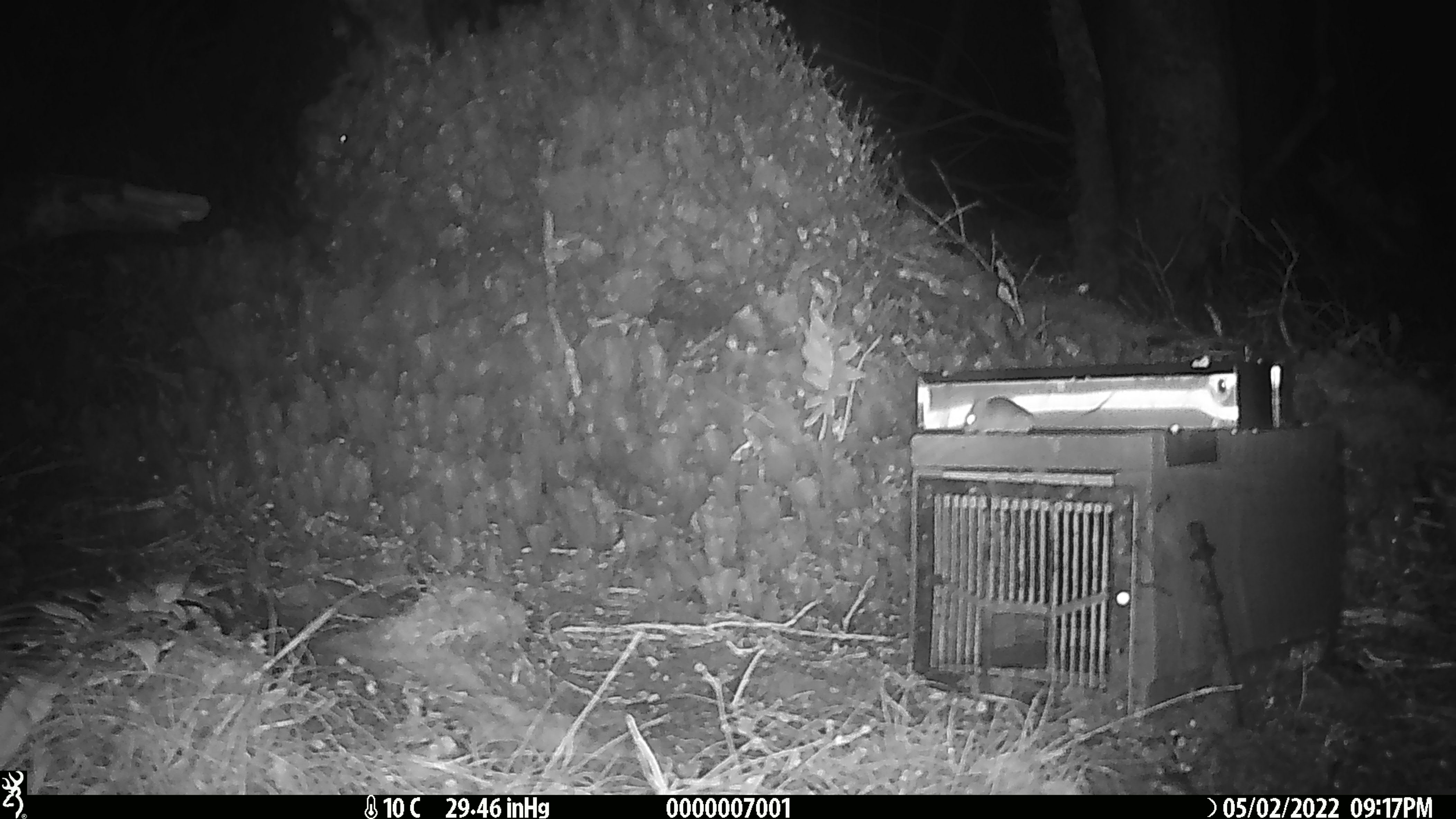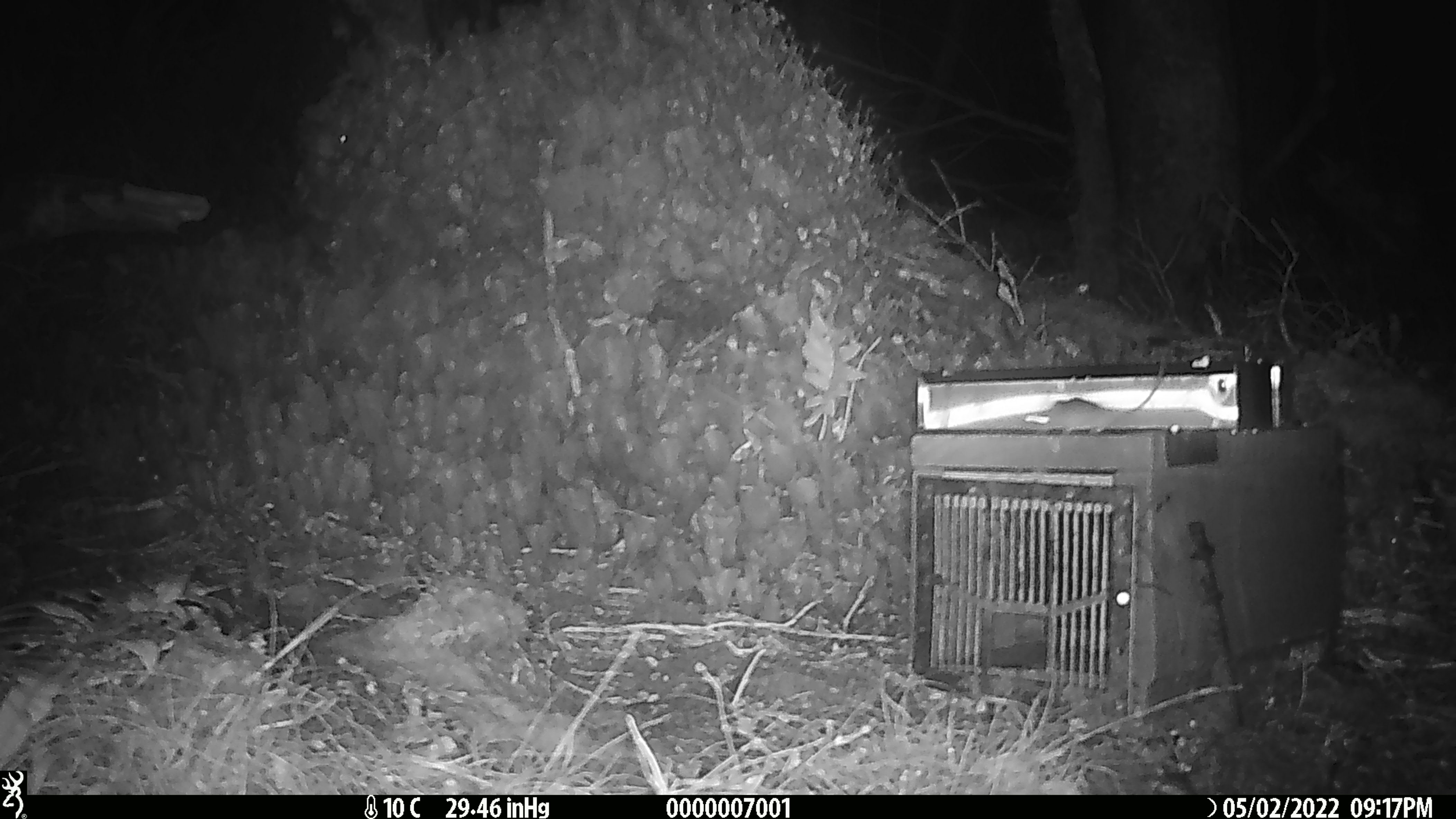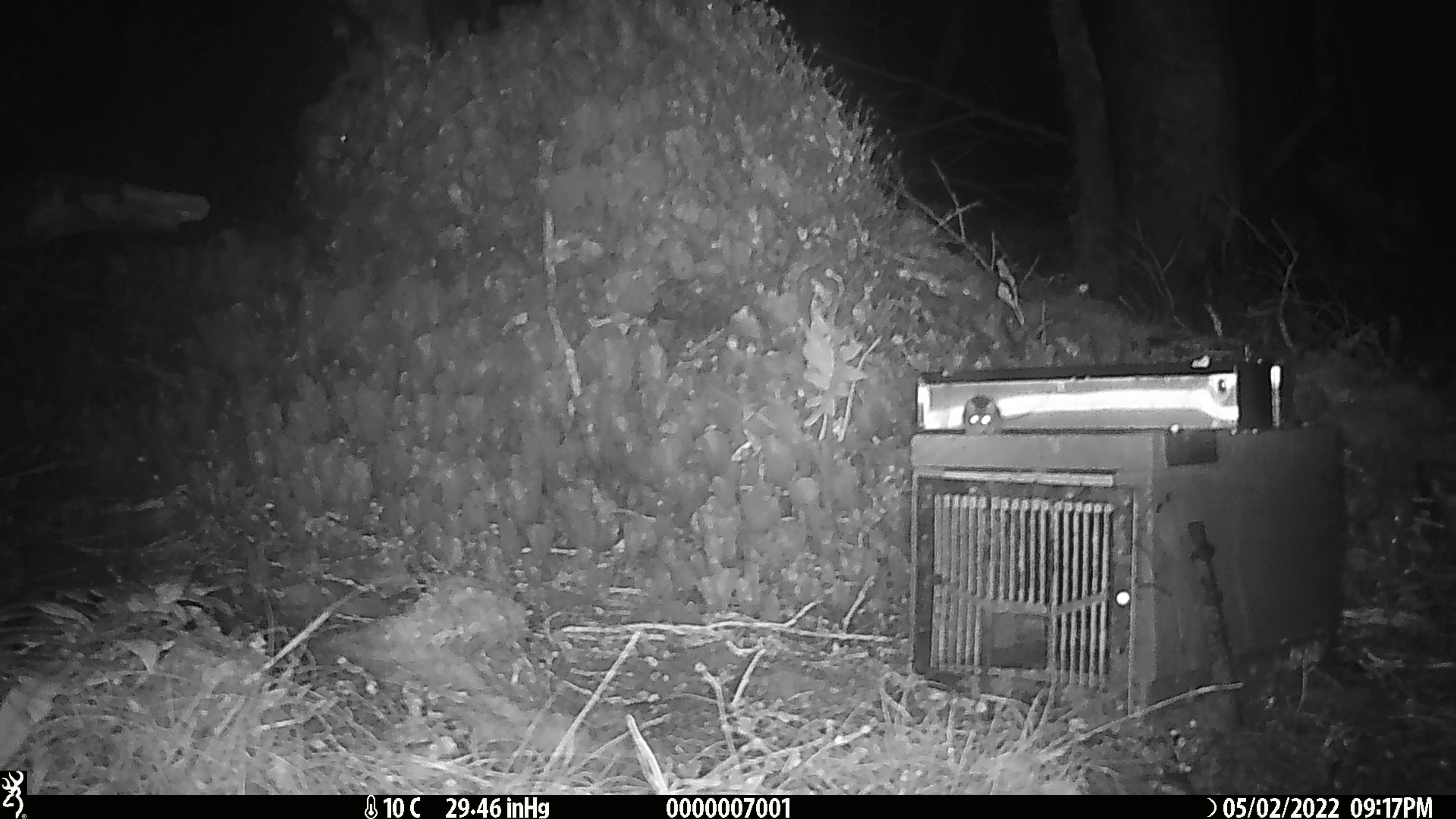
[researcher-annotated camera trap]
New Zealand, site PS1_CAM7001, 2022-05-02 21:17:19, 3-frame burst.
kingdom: Animalia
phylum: Chordata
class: Mammalia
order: Rodentia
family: Muridae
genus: Mus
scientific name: Mus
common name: mouse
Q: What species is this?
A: Mouse (Mus).